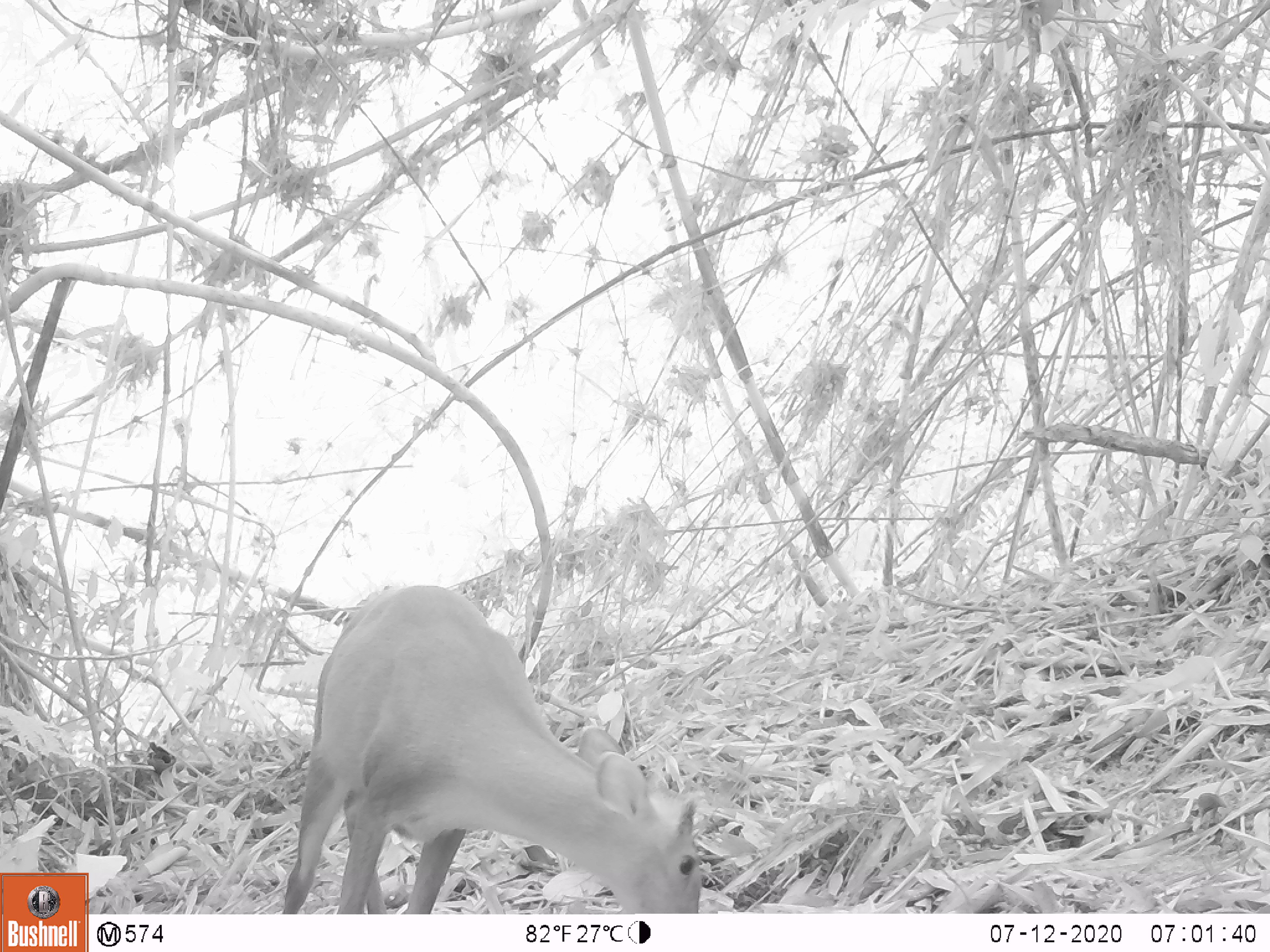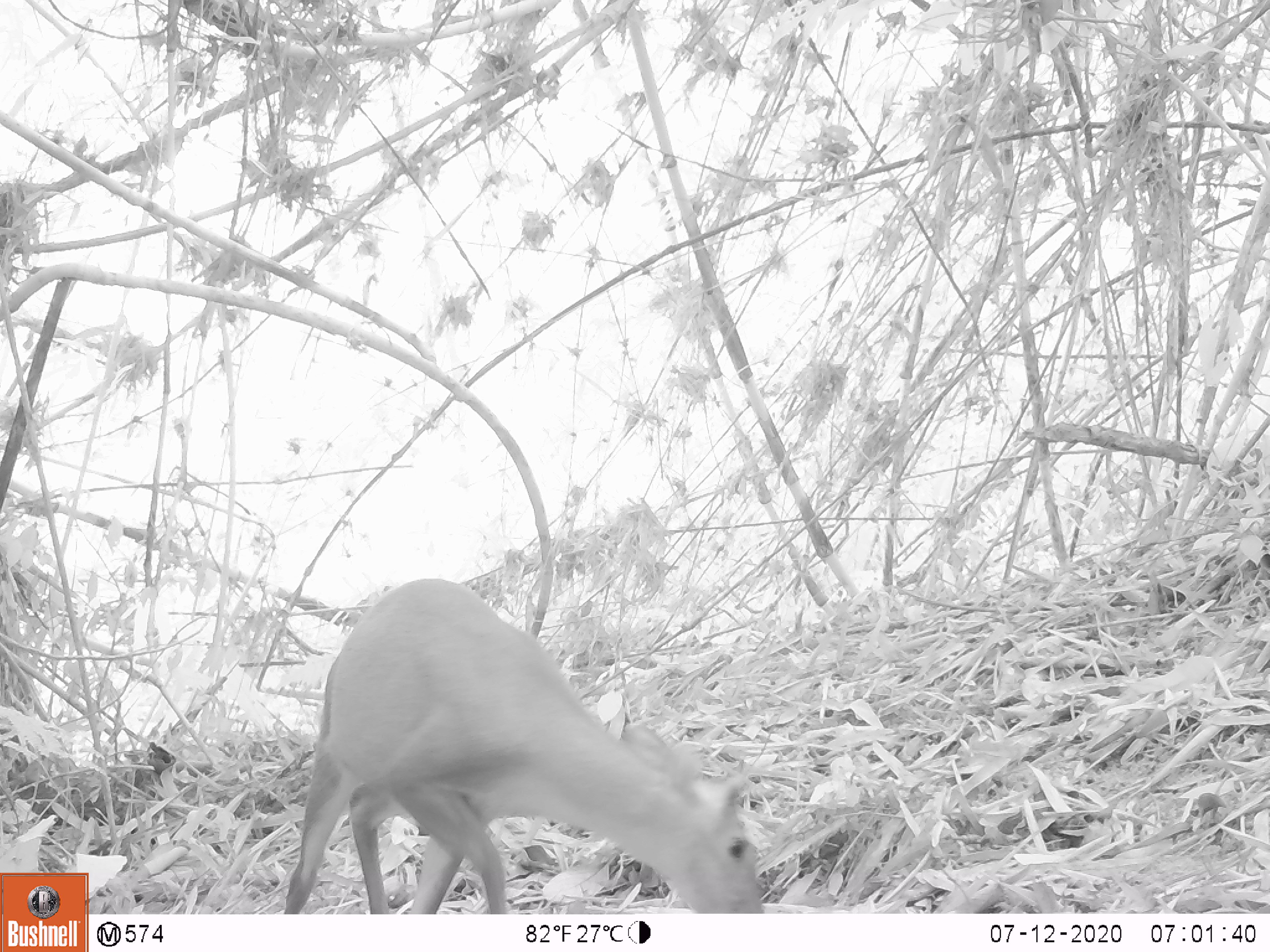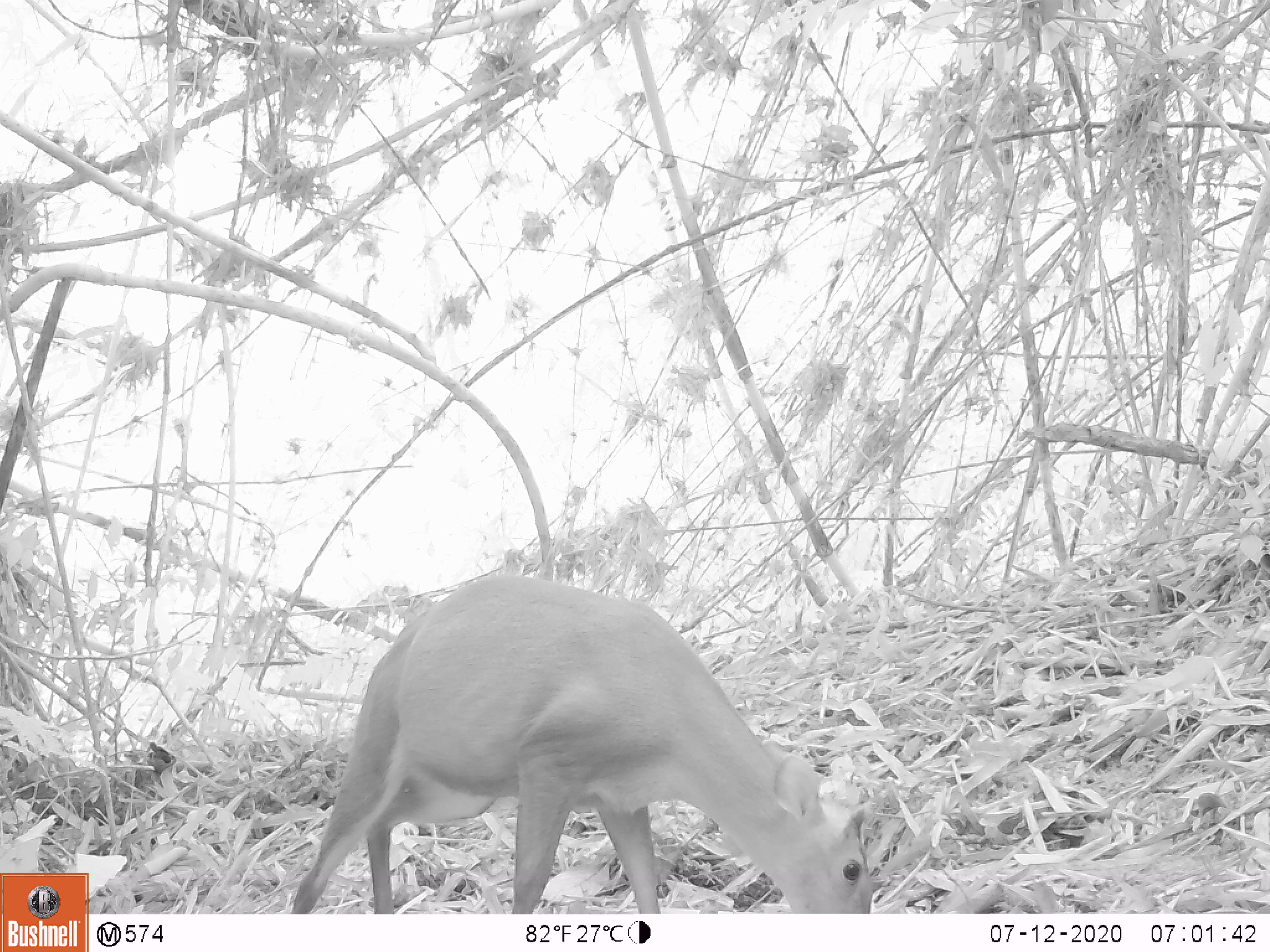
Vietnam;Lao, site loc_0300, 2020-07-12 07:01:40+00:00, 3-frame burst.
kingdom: Animalia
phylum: Chordata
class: Mammalia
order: Artiodactyla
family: Cervidae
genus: Muntiacus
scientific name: Muntiacus rooseveltorum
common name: roosevelt's muntjac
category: roosevelts muntjac group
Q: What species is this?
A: Roosevelts muntjac group (roosevelt's muntjac) (Muntiacus rooseveltorum).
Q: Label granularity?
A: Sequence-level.